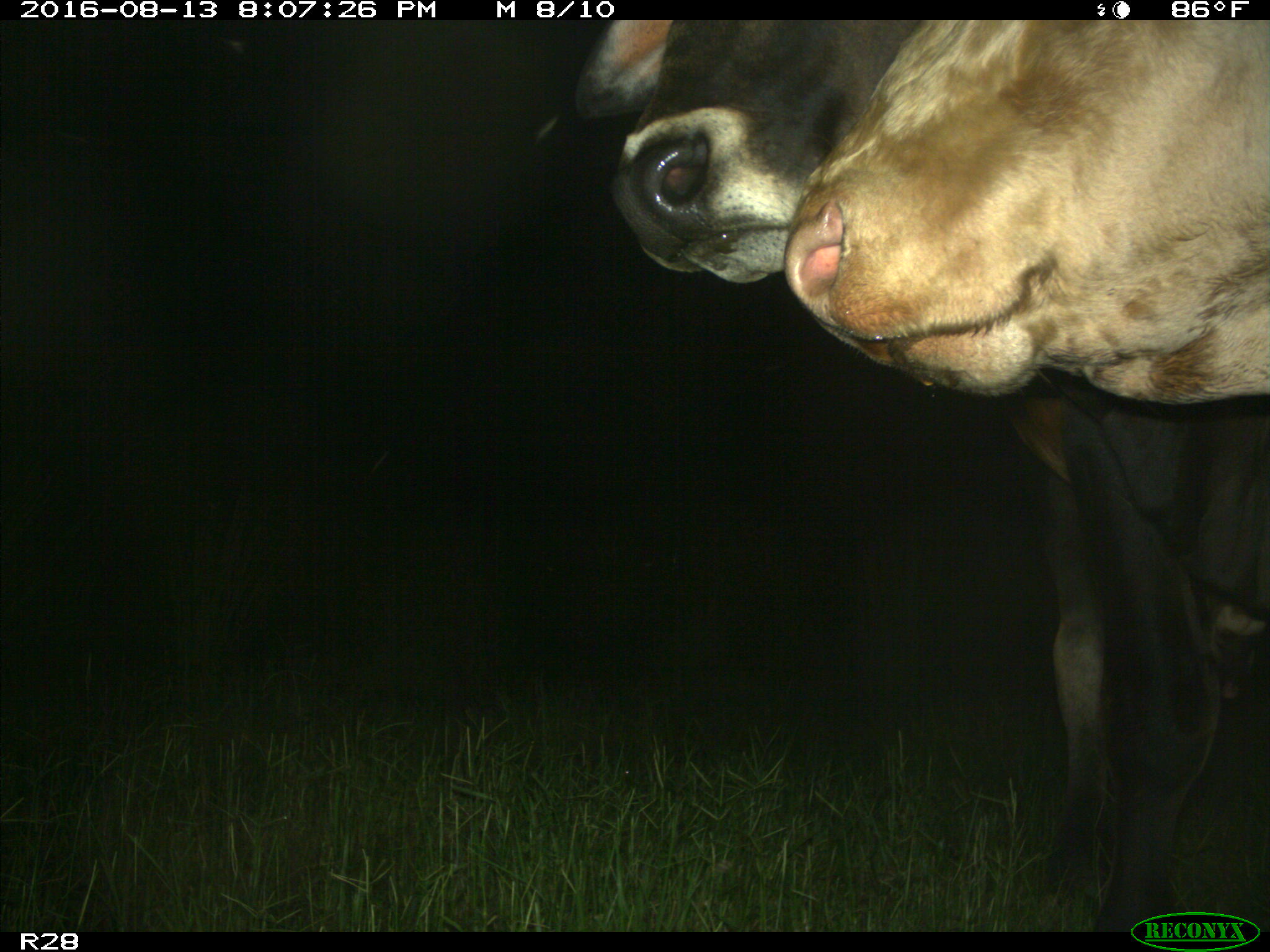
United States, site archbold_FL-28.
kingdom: Animalia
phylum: Chordata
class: Mammalia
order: Artiodactyla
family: Bovidae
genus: Bos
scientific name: Bos taurus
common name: domestic cow